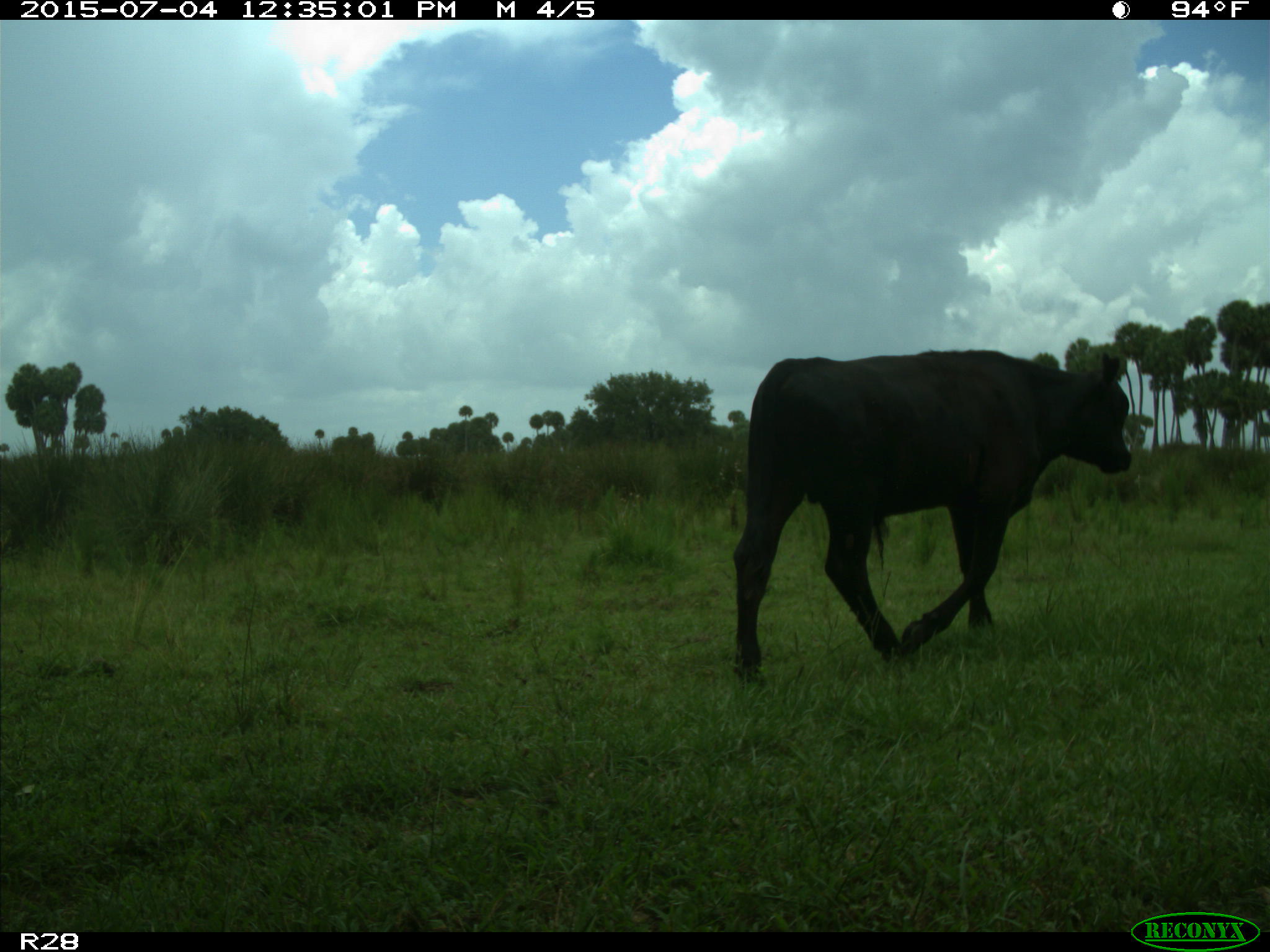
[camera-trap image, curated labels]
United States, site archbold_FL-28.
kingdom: Animalia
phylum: Chordata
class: Mammalia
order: Artiodactyla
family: Bovidae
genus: Bos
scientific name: Bos taurus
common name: domestic cow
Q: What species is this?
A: Bos taurus (domestic cow).